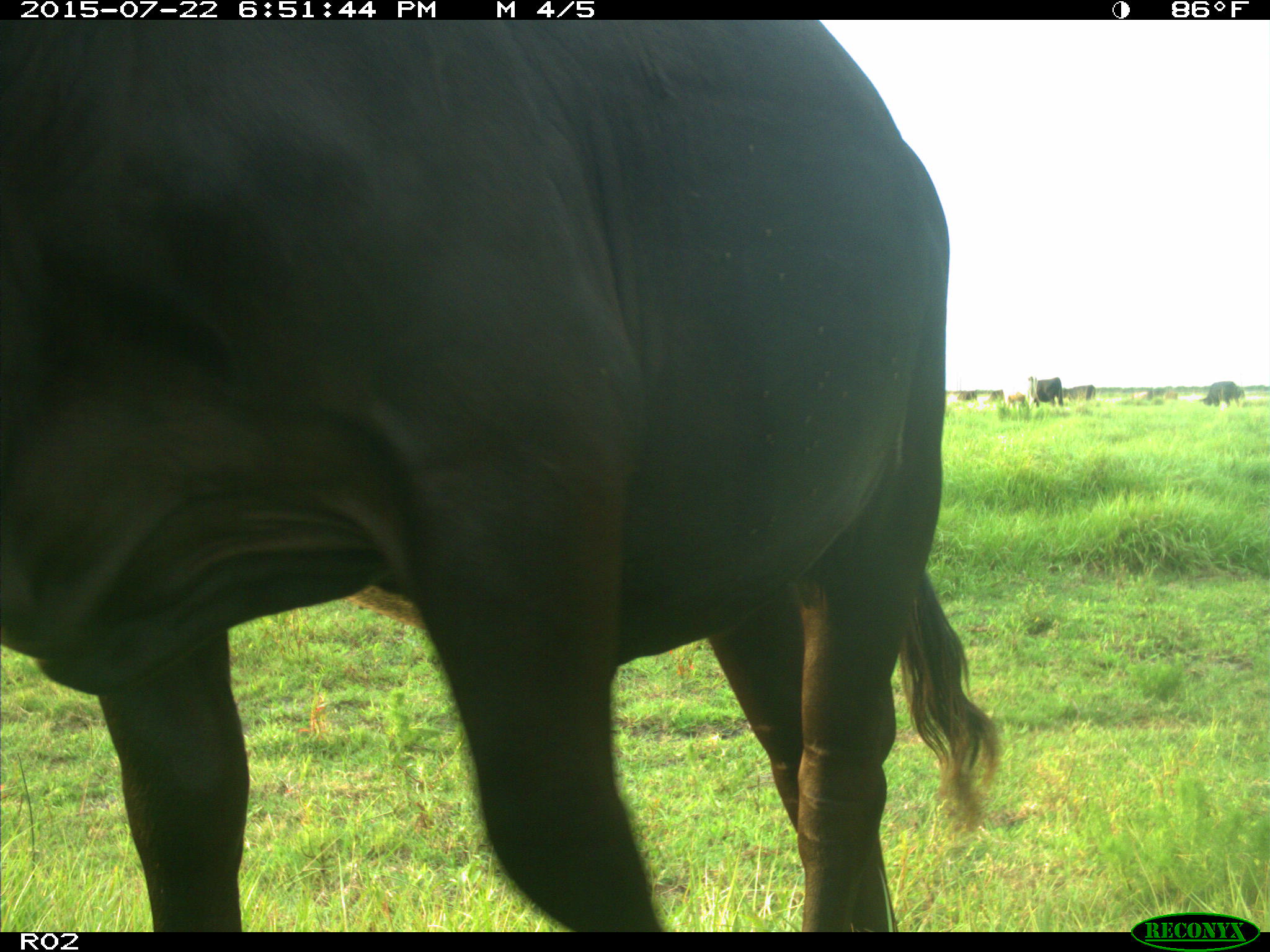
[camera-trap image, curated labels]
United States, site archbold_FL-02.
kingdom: Animalia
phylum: Chordata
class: Mammalia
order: Artiodactyla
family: Bovidae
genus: Bos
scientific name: Bos taurus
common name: domestic cow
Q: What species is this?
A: Bos taurus (domestic cow).